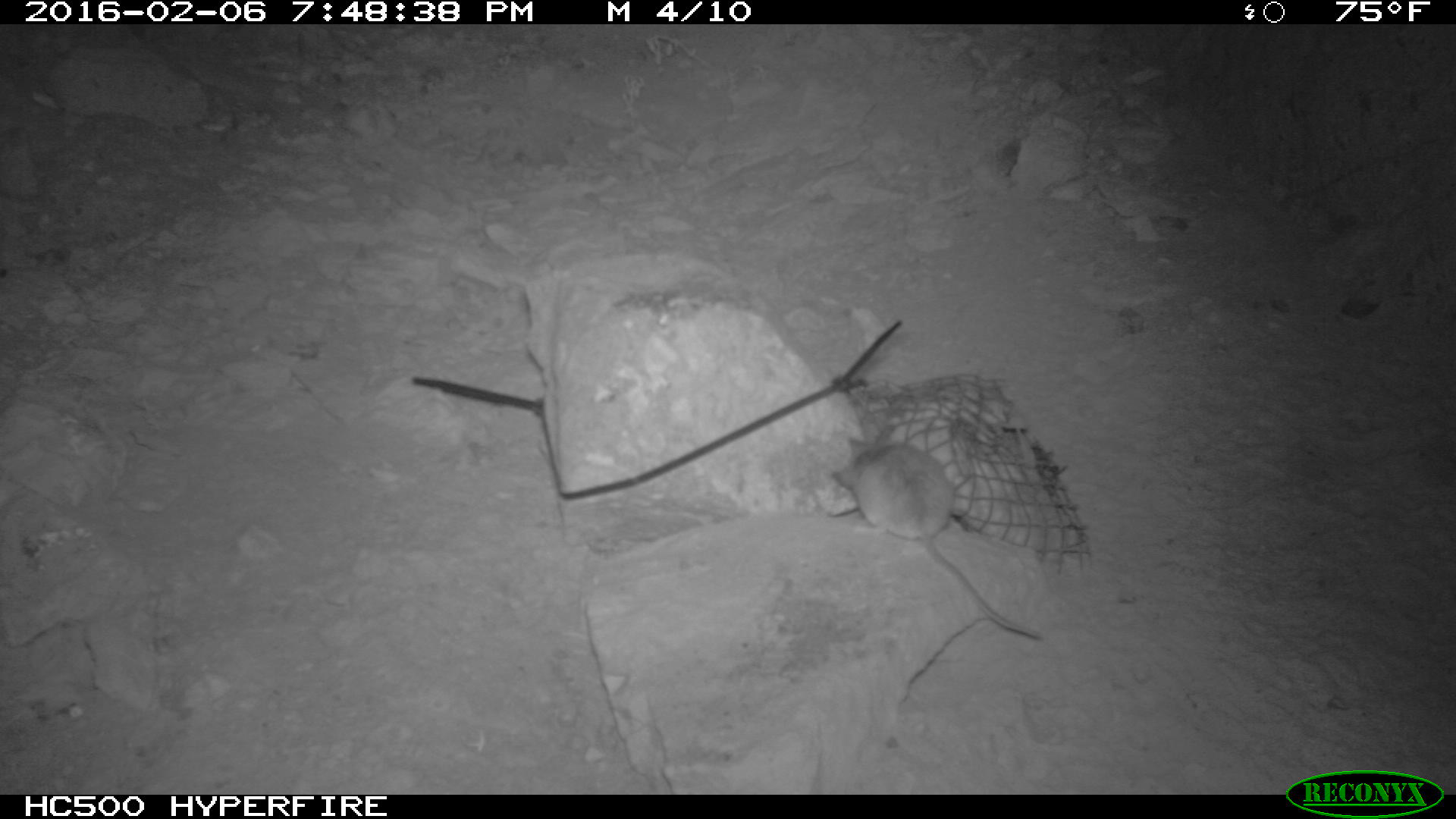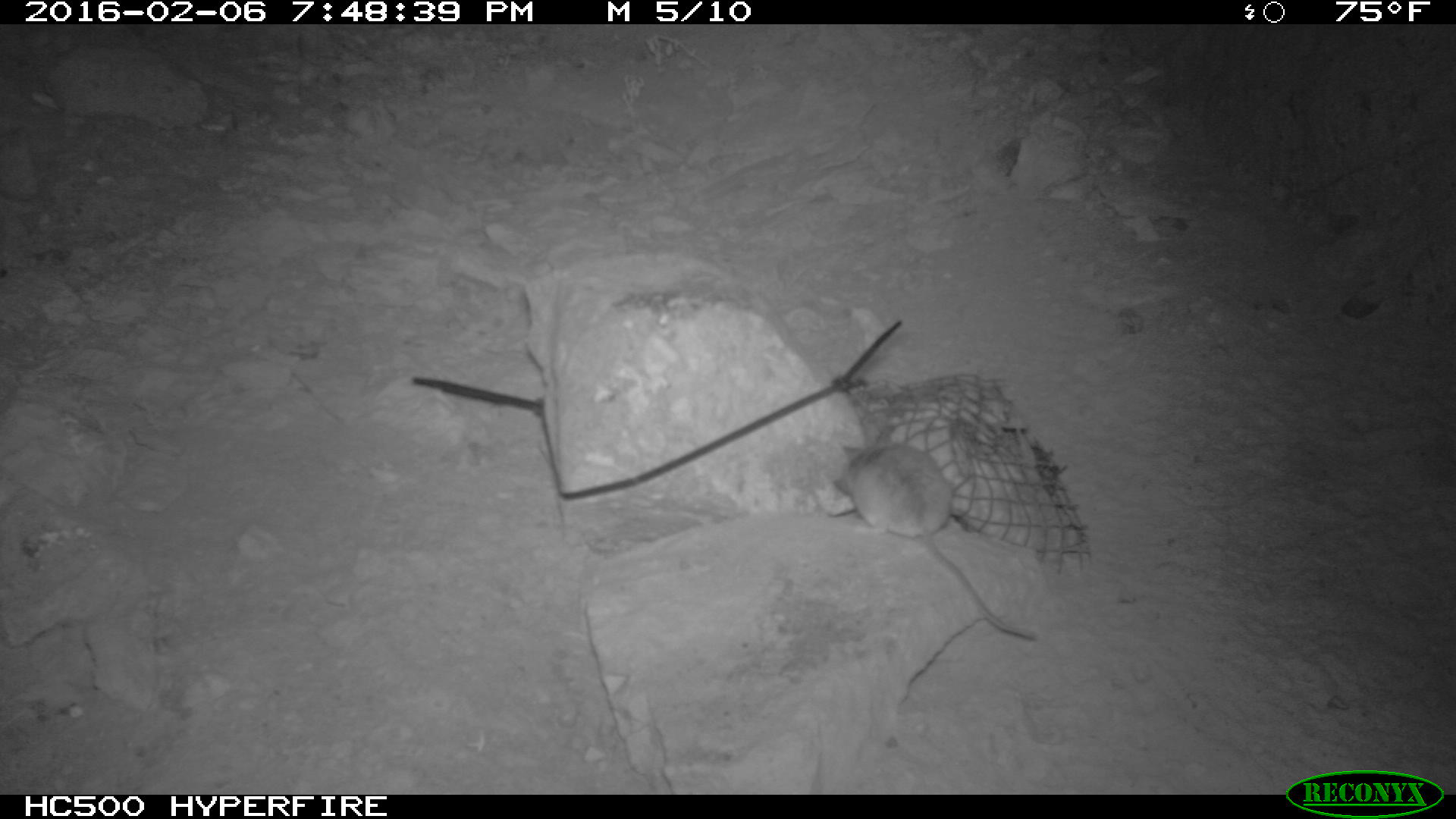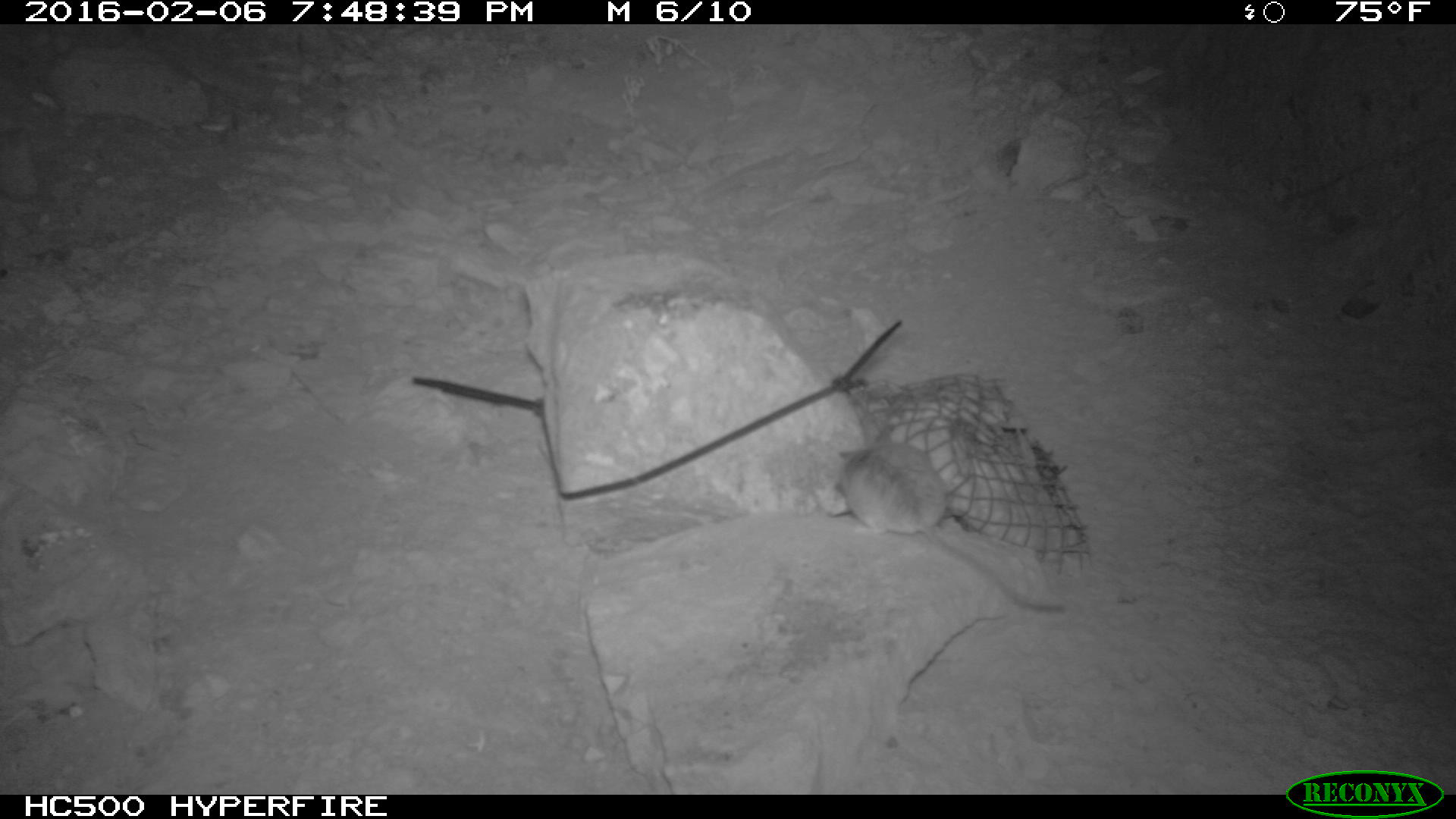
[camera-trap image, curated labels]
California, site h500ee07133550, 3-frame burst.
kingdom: Animalia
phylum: Chordata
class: Mammalia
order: Rodentia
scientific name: Rodentia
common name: rodent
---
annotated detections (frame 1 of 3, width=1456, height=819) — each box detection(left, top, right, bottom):
rodent: detection(826, 436, 1041, 639)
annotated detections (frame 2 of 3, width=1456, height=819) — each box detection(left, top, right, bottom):
rodent: detection(832, 441, 1034, 639)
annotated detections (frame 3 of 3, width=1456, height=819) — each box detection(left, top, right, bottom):
rodent: detection(836, 425, 1068, 617)